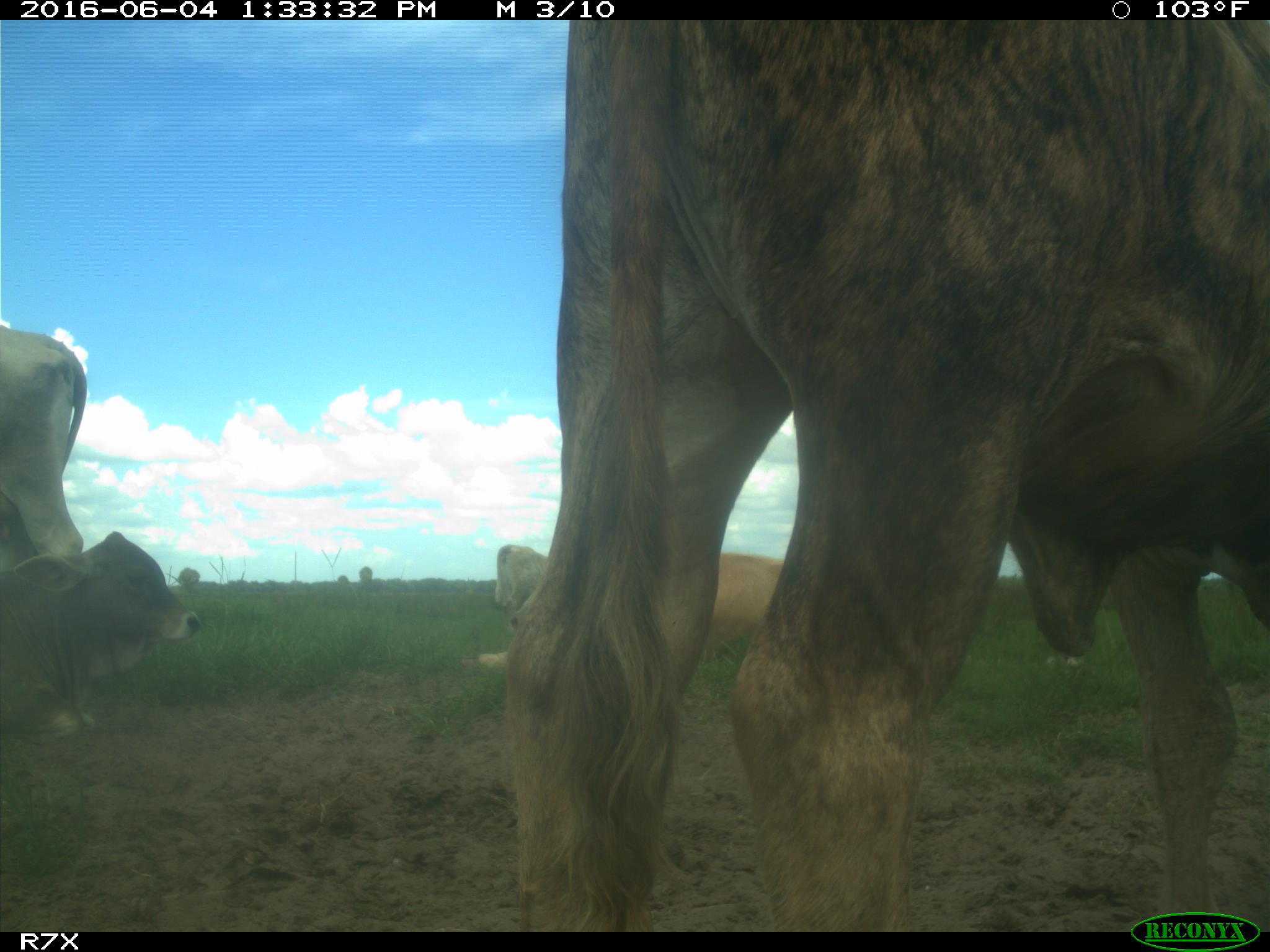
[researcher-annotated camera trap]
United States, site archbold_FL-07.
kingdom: Animalia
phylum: Chordata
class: Mammalia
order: Artiodactyla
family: Bovidae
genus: Bos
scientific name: Bos taurus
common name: domestic cow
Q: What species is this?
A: Bos taurus (domestic cow).